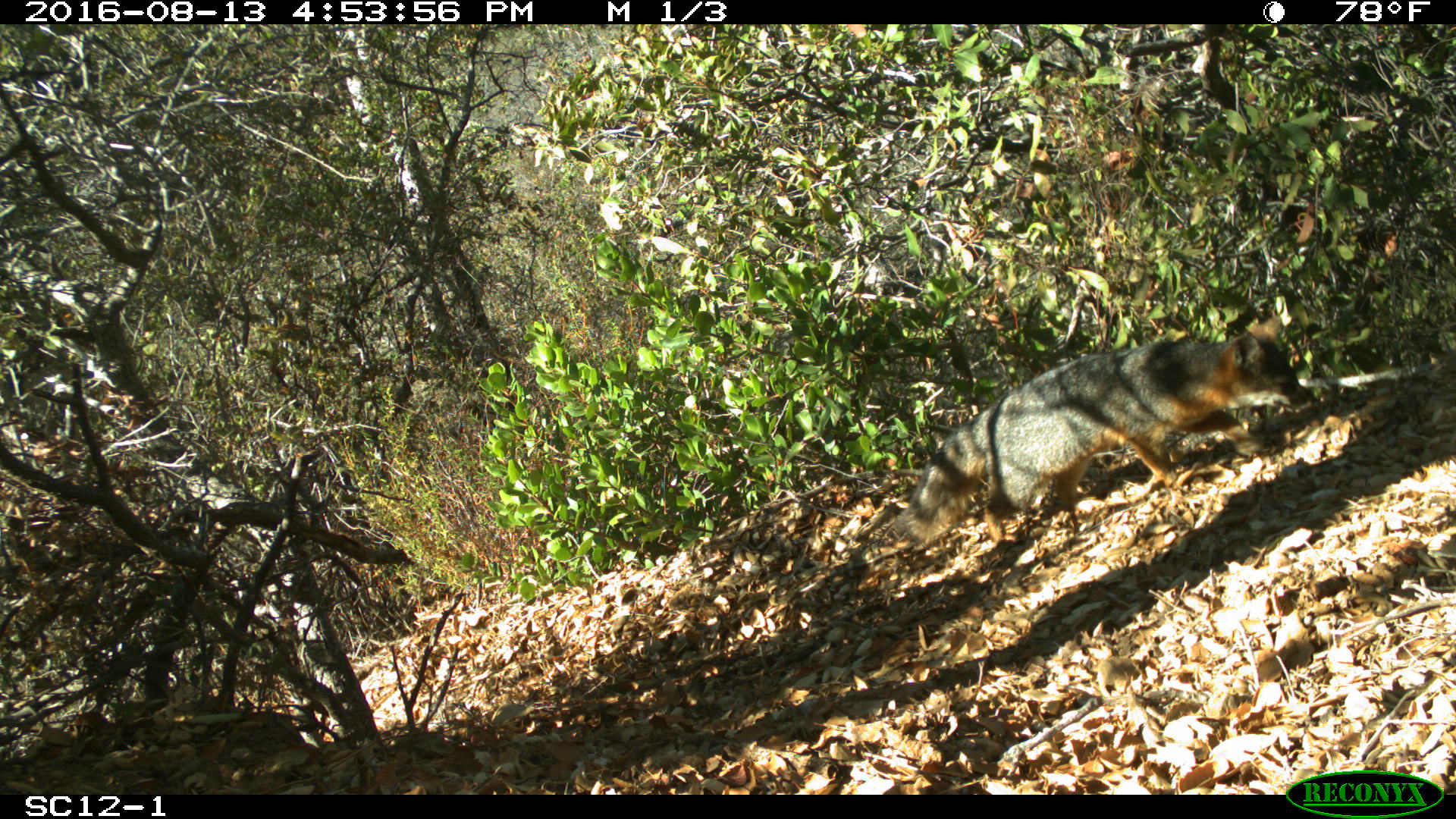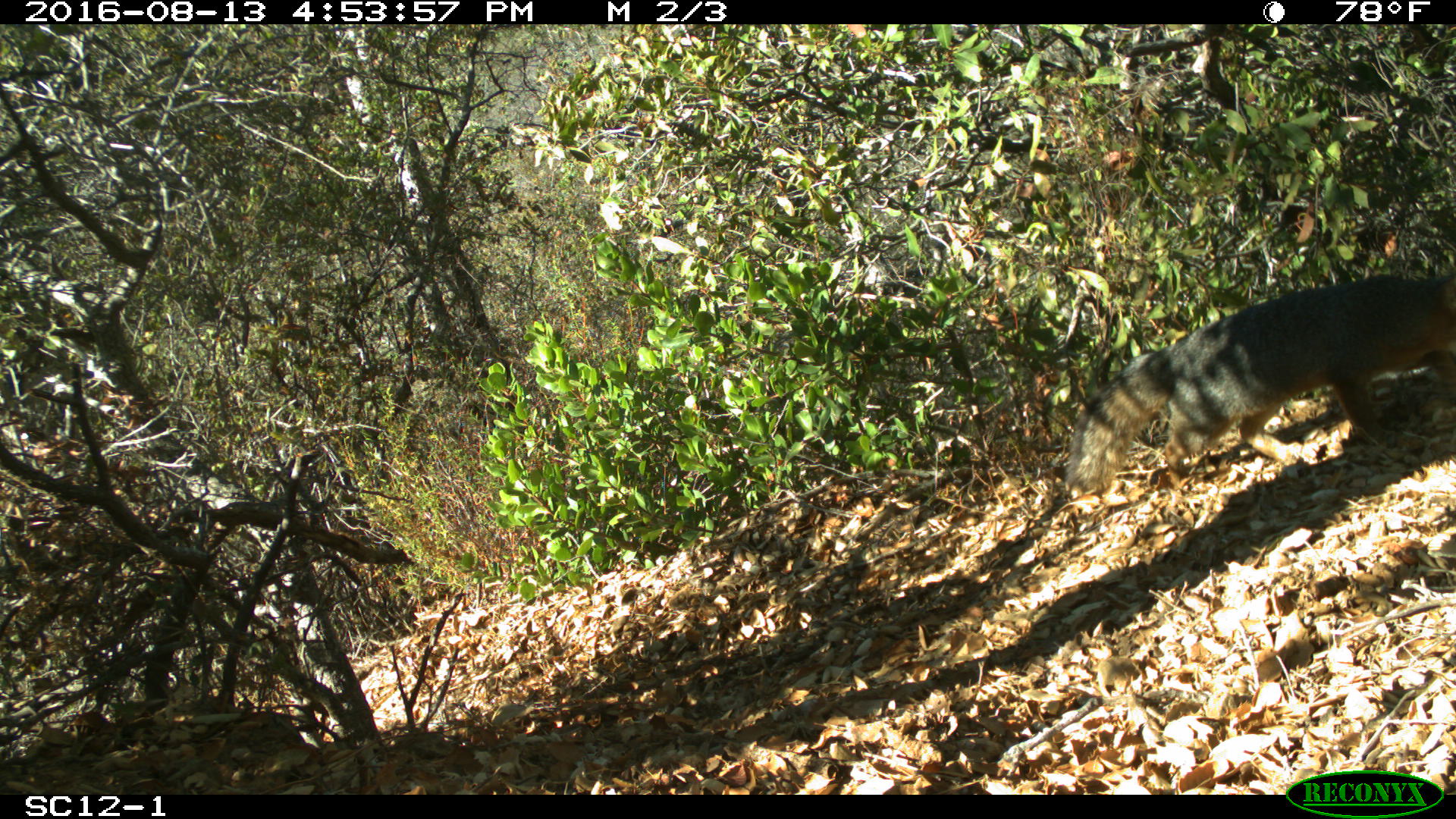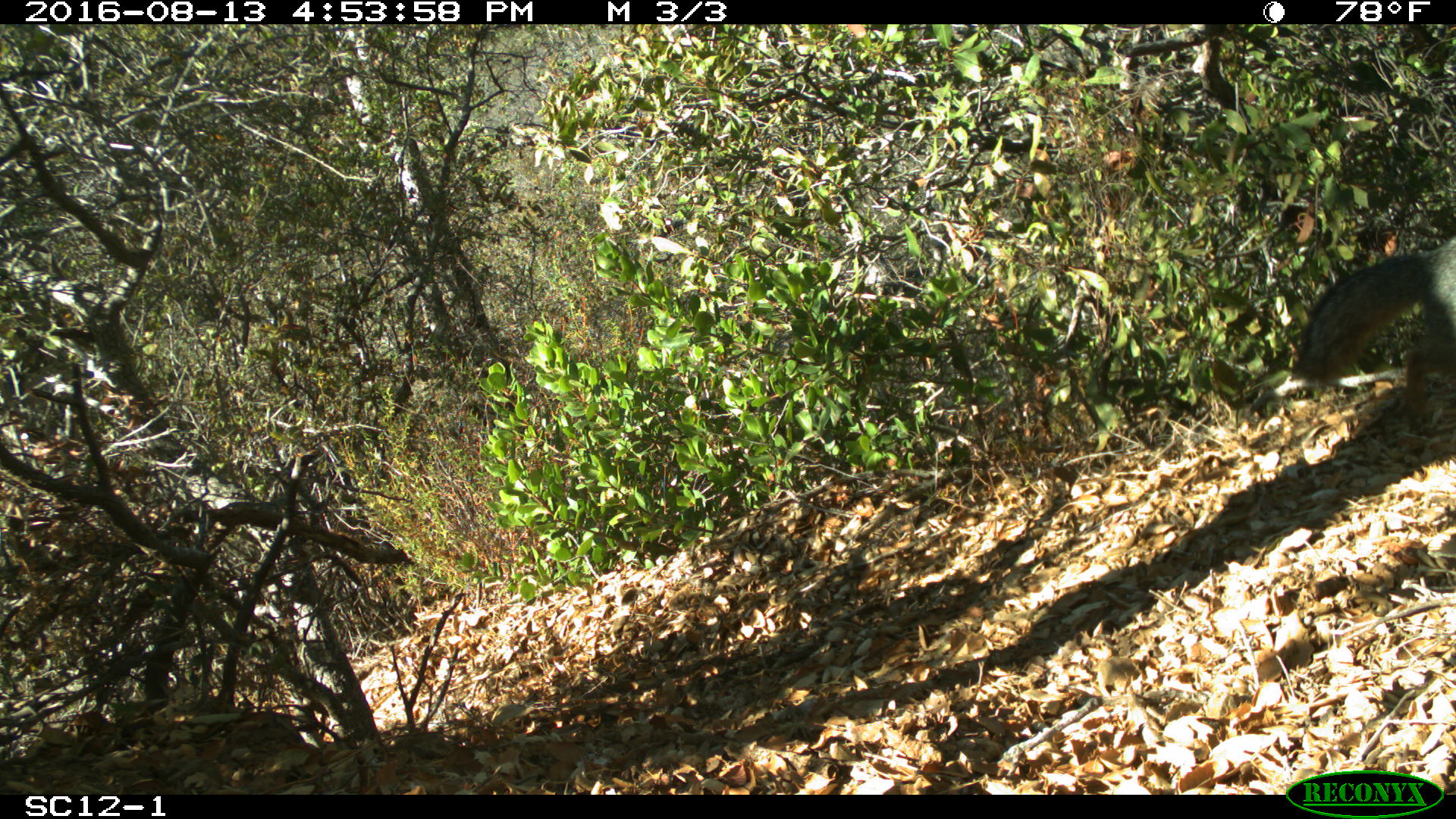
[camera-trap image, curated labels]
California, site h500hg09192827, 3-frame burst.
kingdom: Animalia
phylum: Chordata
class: Mammalia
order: Carnivora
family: Canidae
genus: Urocyon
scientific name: Urocyon littoralis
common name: island fox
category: fox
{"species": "fox (island fox) (Urocyon littoralis)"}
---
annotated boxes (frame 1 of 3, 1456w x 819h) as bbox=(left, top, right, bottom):
fox: bbox=(888, 314, 1310, 544)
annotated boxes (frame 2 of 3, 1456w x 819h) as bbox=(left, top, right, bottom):
fox: bbox=(1063, 272, 1455, 496)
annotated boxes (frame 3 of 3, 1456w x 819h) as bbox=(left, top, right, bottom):
fox: bbox=(1289, 235, 1455, 427)